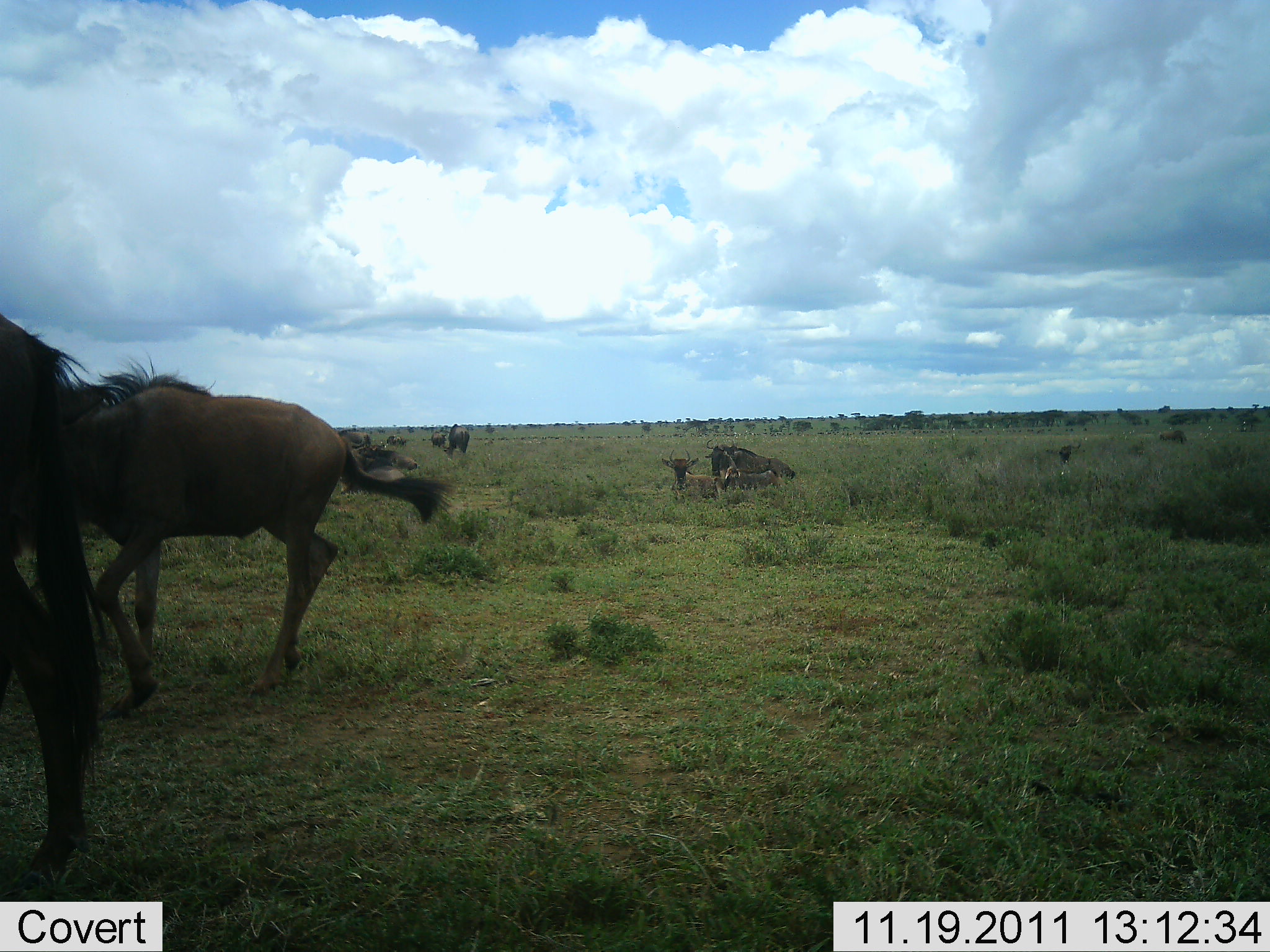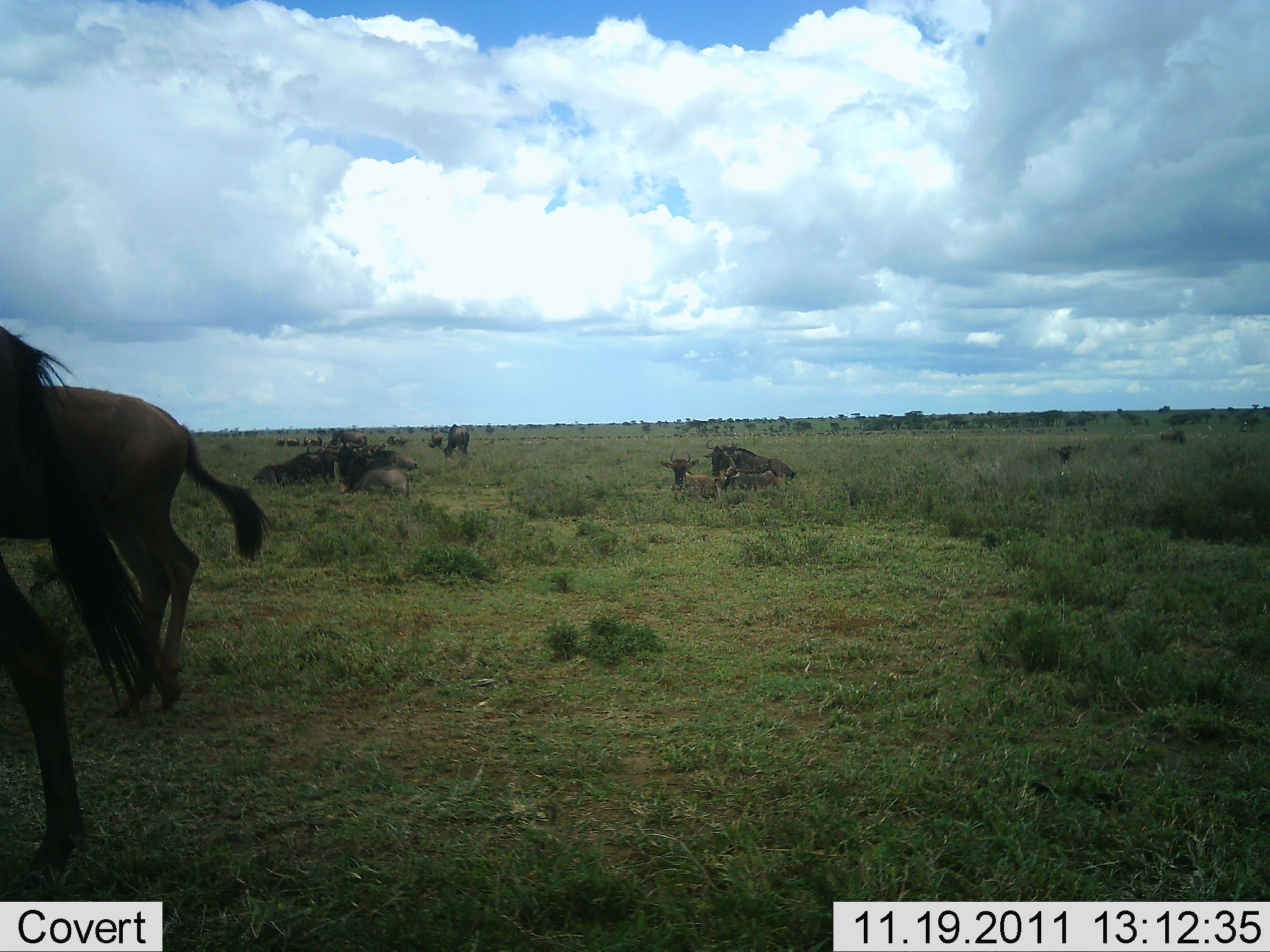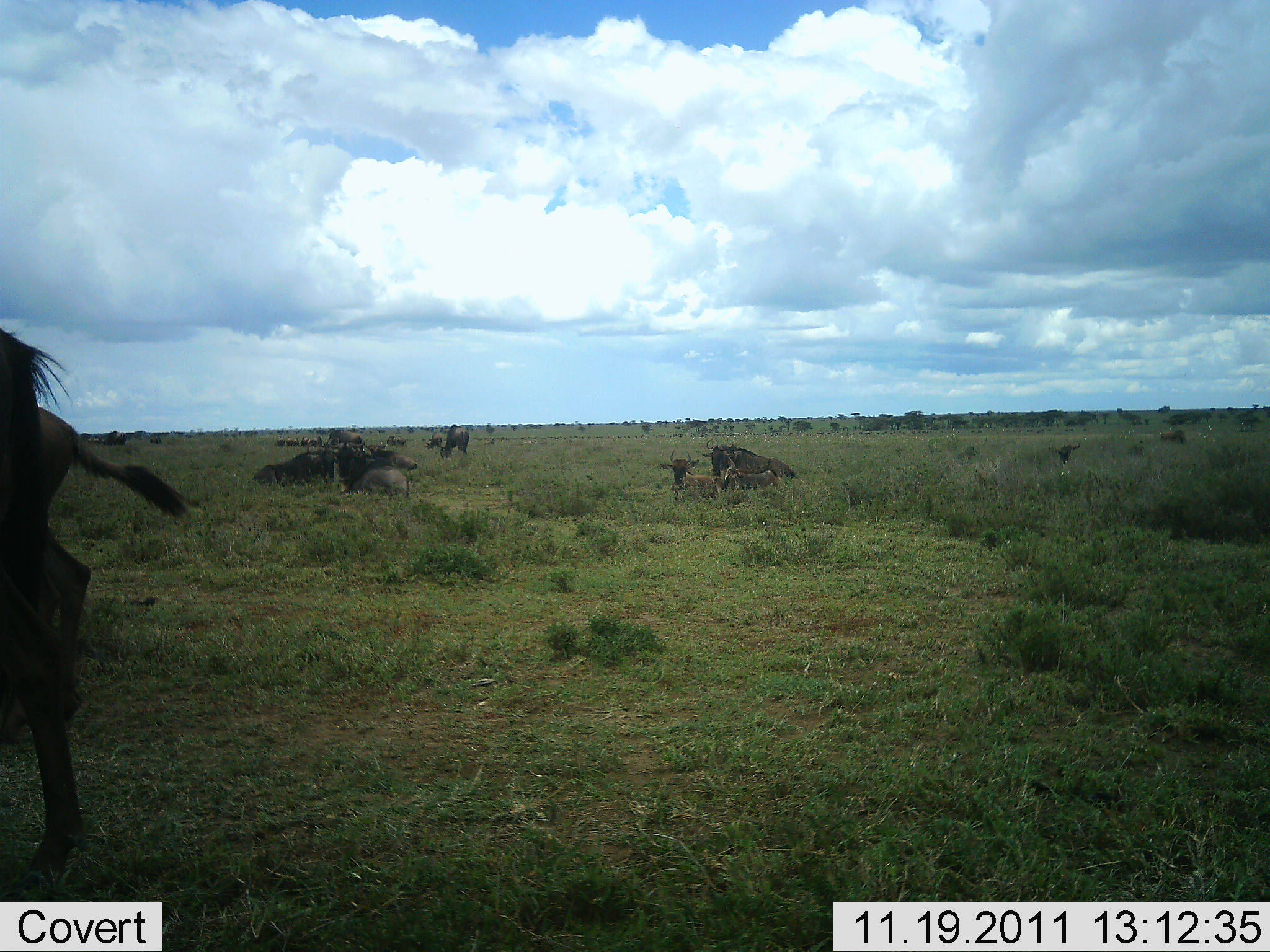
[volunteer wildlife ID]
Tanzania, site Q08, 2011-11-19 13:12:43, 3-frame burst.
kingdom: Animalia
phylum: Chordata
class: Mammalia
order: Artiodactyla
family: Bovidae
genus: Connochaetes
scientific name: Connochaetes taurinus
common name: blue wildebeest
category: wildebeest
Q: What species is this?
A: Wildebeest (blue wildebeest) (Connochaetes taurinus).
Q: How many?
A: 11-50.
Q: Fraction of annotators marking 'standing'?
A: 58%.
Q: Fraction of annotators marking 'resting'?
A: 100%.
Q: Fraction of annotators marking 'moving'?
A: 58%.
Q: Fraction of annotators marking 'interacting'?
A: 8%.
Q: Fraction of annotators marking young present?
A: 8%.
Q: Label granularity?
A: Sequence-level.